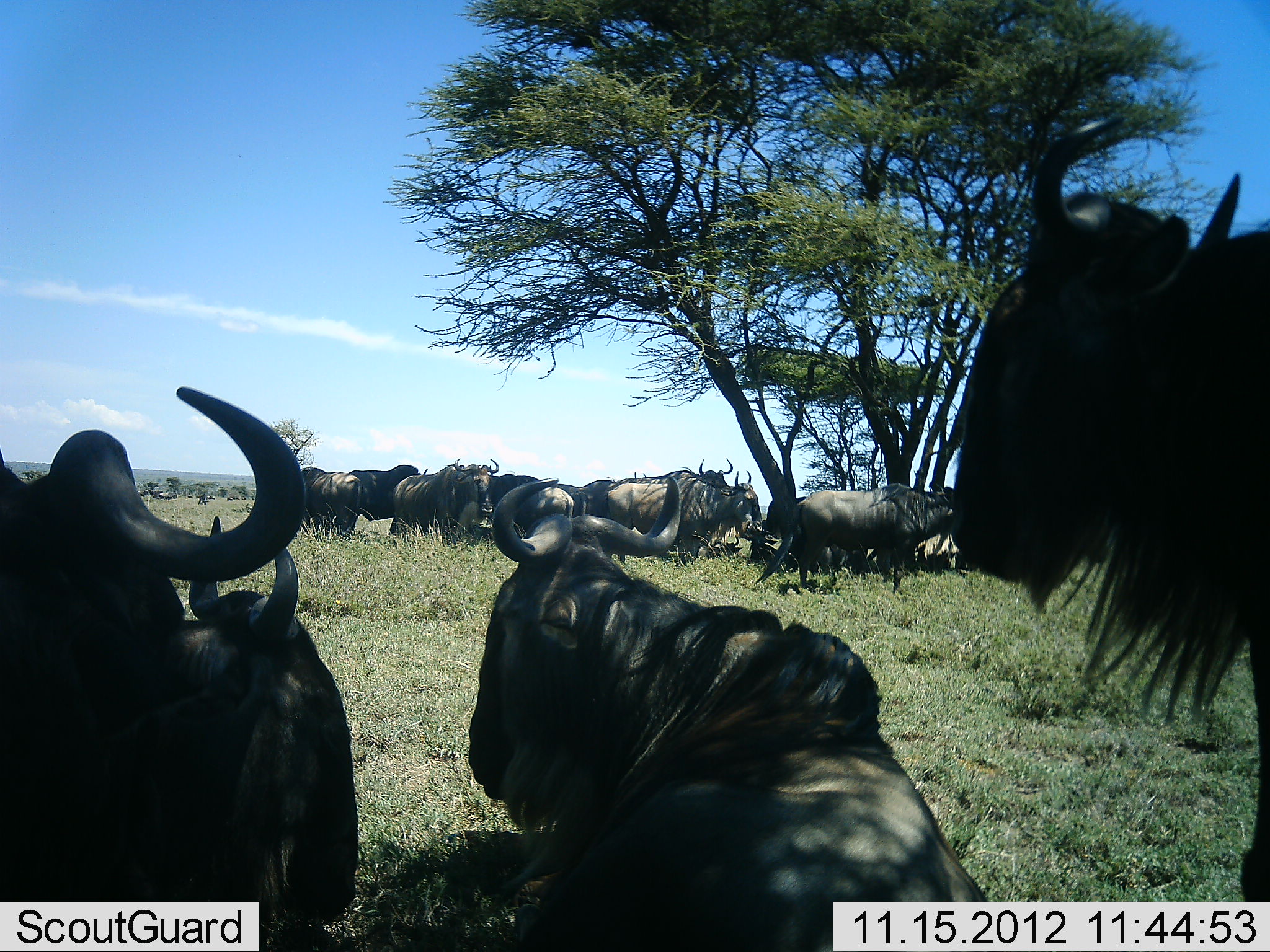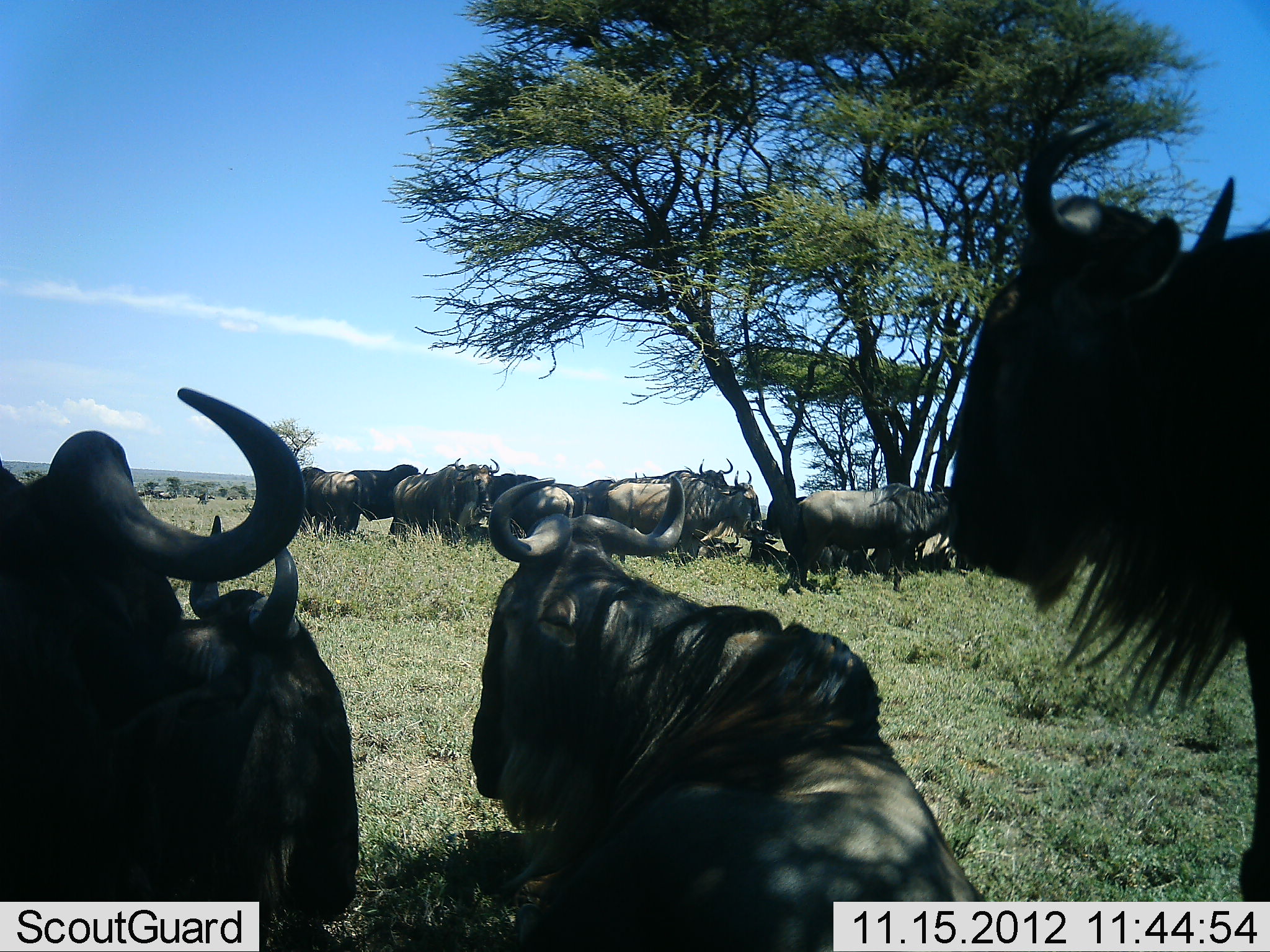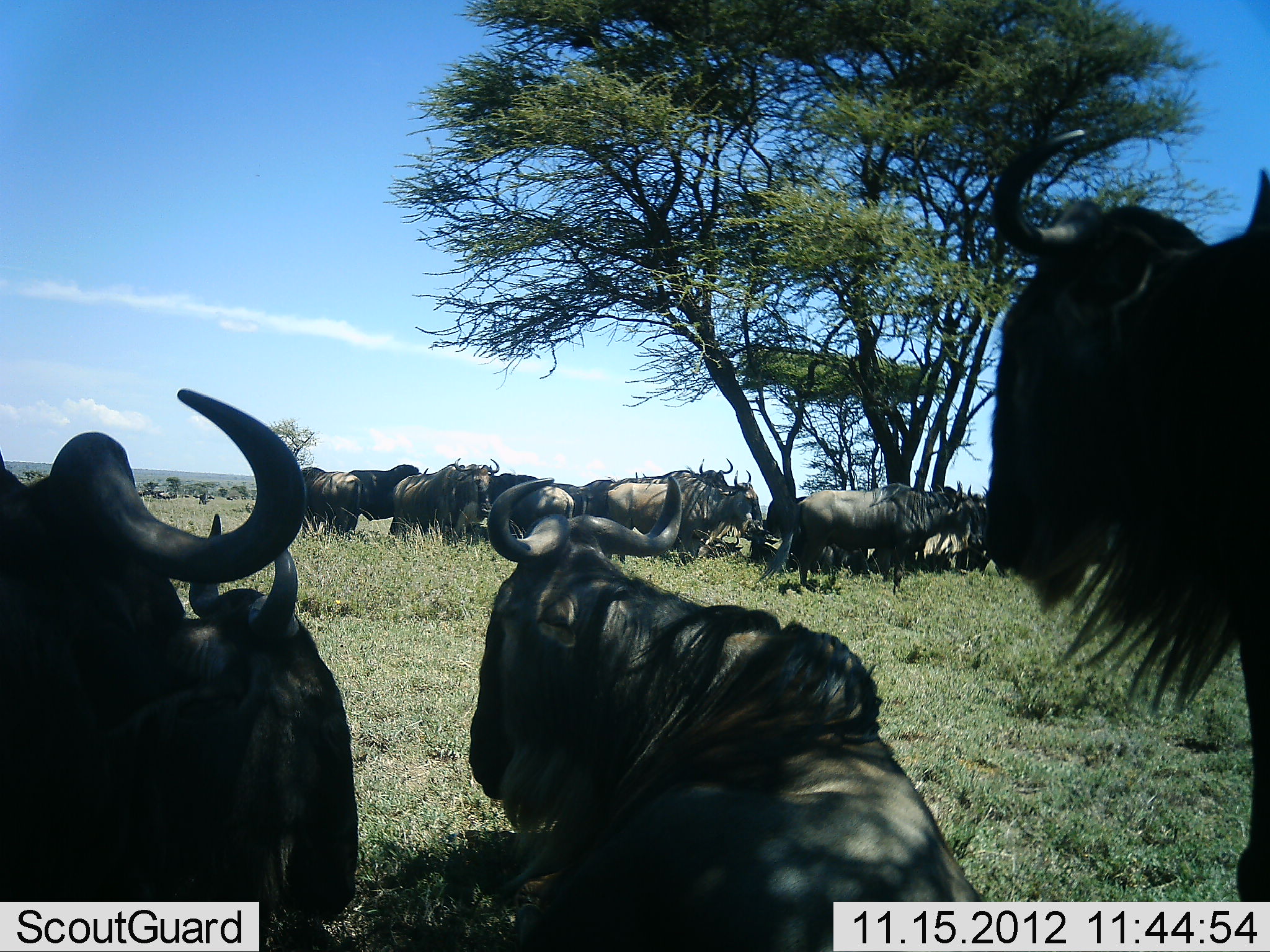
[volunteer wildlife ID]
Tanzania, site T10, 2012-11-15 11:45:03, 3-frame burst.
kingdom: Animalia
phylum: Chordata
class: Mammalia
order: Artiodactyla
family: Bovidae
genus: Connochaetes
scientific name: Connochaetes taurinus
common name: blue wildebeest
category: wildebeest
Wildebeest (blue wildebeest) (Connochaetes taurinus), count 11-50. Behavior (volunteer vote fractions): standing 50%, resting 100%, moving 0%, interacting 0%. Young present (vote fraction): 0%. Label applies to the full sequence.